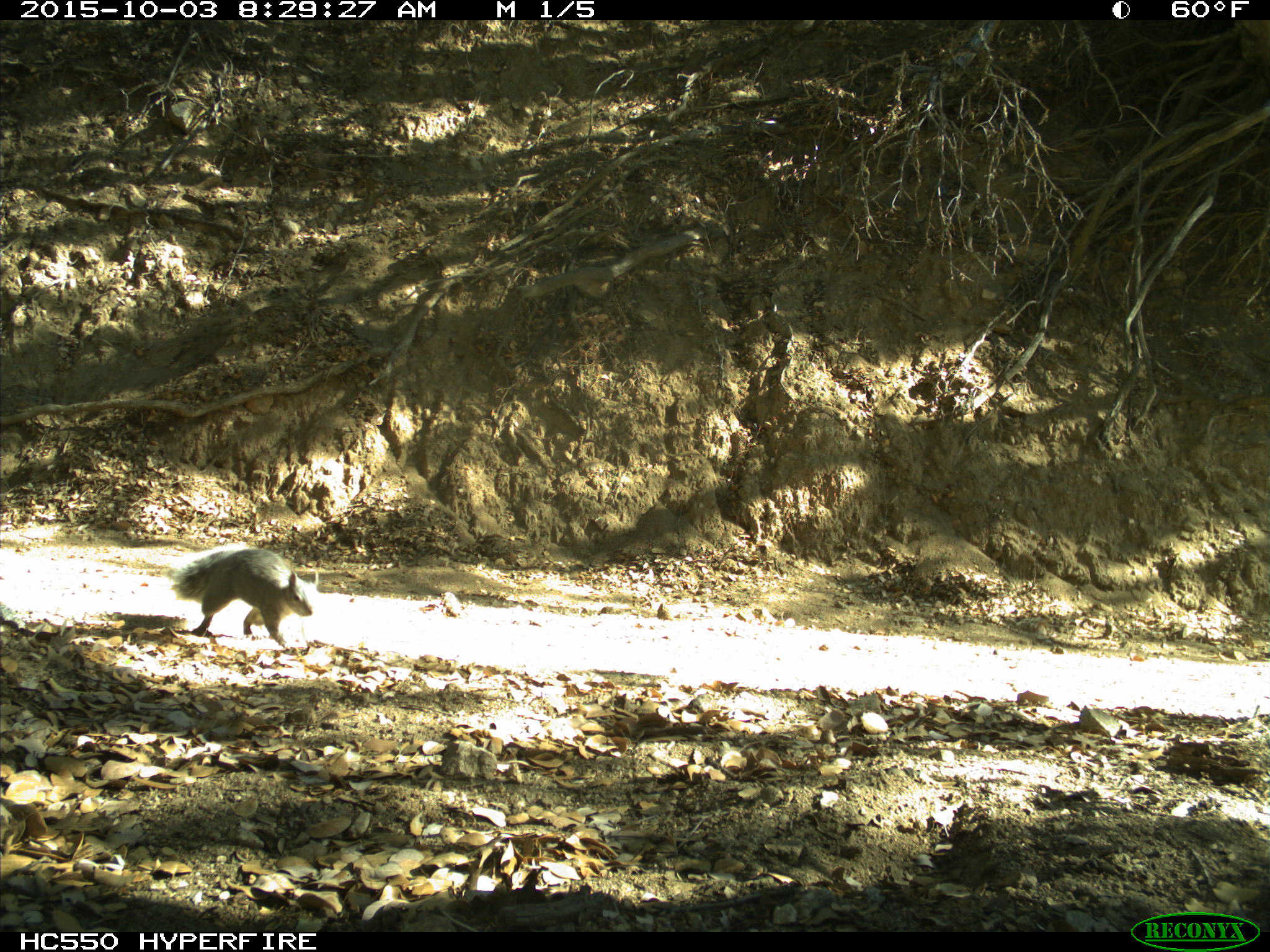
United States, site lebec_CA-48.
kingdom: Animalia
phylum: Chordata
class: Mammalia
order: Rodentia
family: Sciuridae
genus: Sciurus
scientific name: Sciurus carolinensis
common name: eastern gray squirrel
Sciurus carolinensis (eastern gray squirrel).